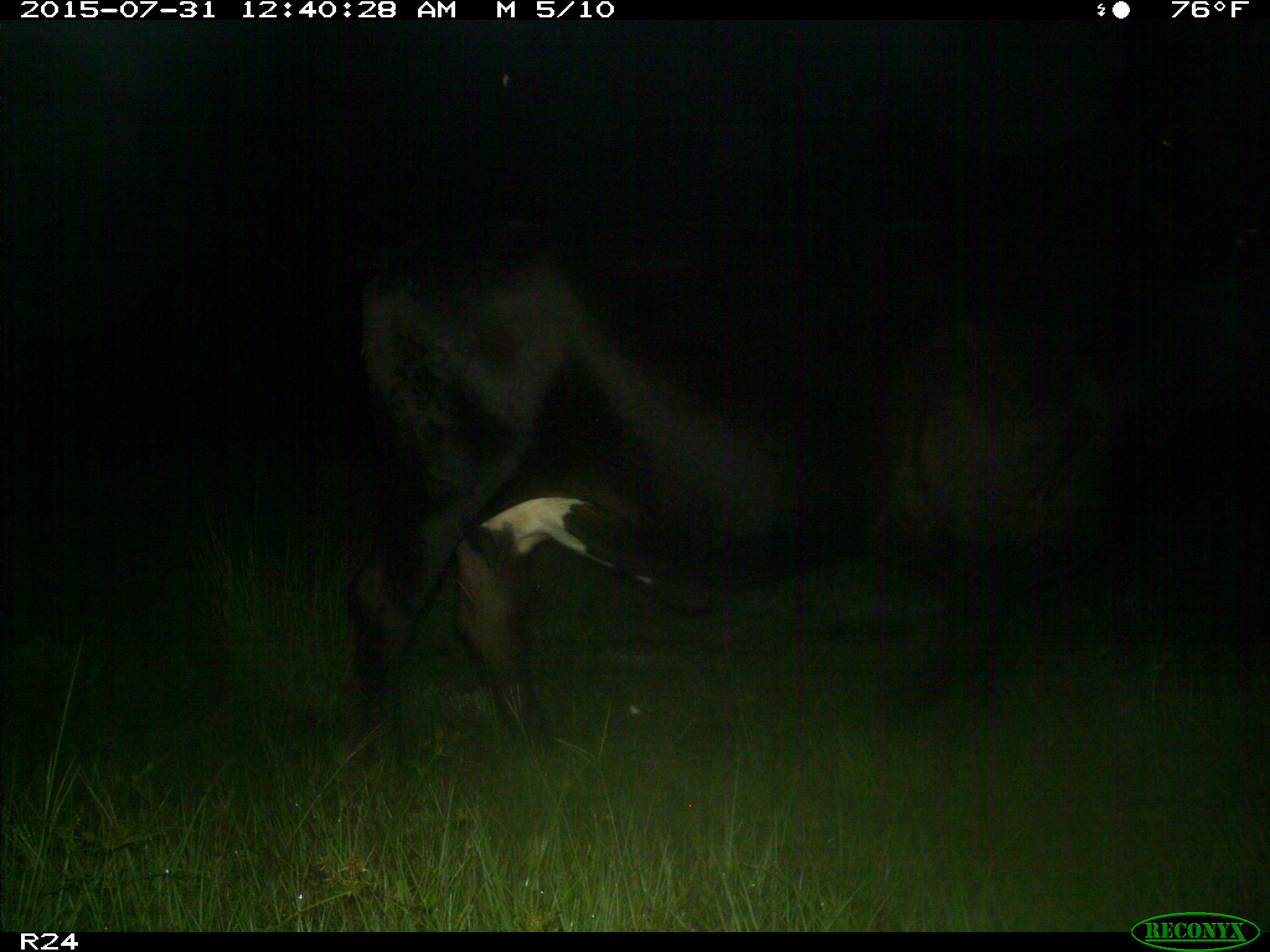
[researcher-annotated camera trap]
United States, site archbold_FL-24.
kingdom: Animalia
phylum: Chordata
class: Mammalia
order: Artiodactyla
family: Bovidae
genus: Bos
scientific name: Bos taurus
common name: domestic cow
Bos taurus (domestic cow).